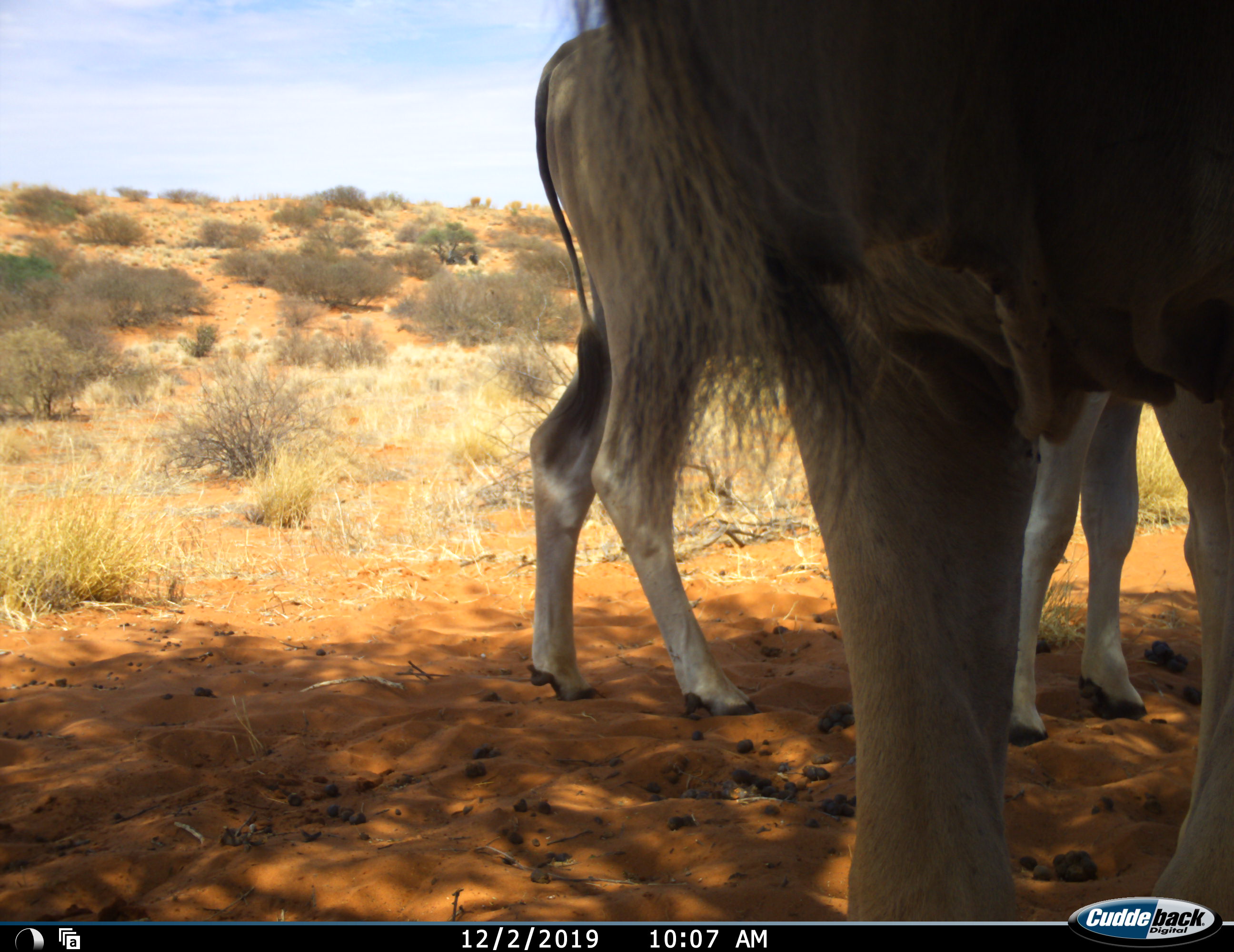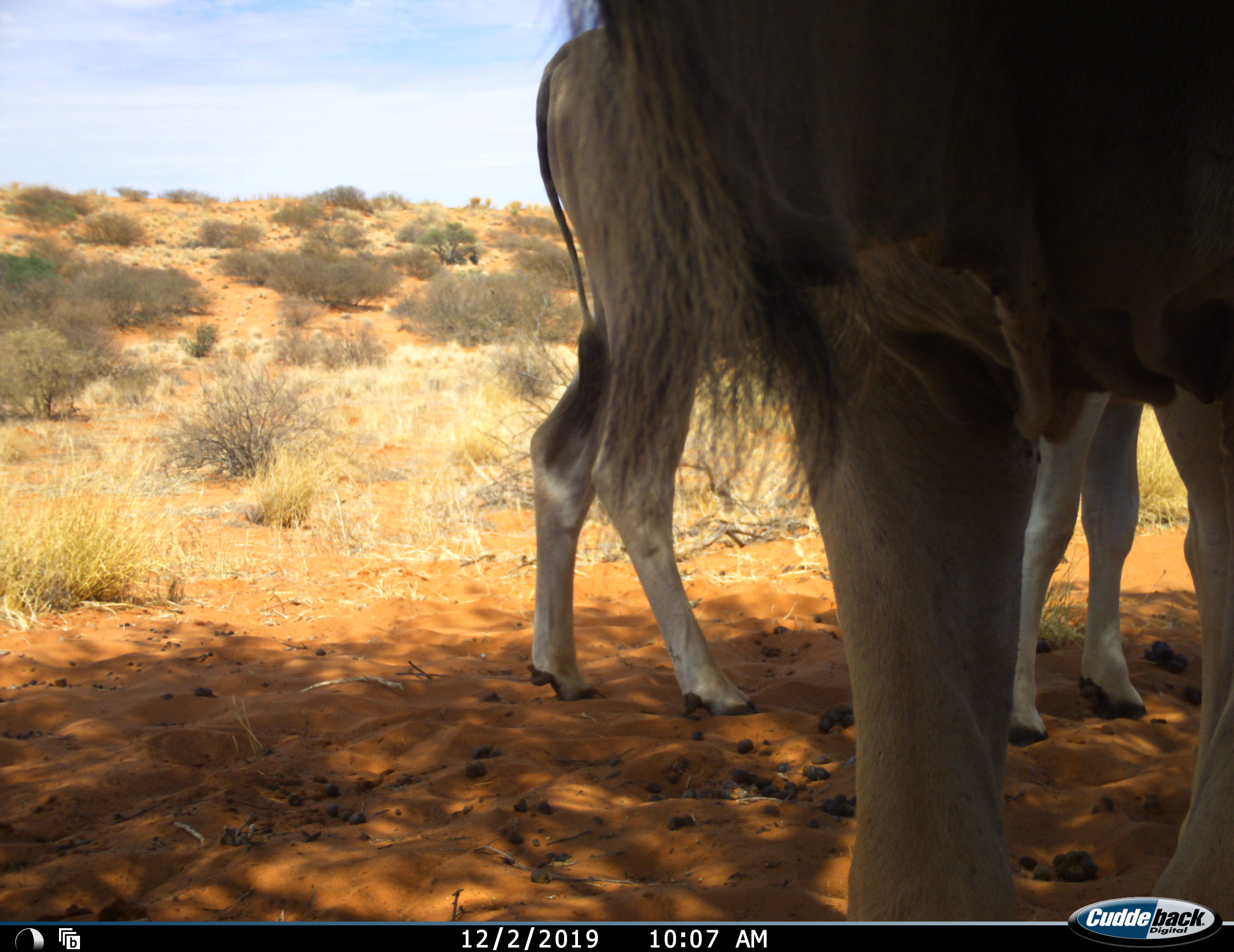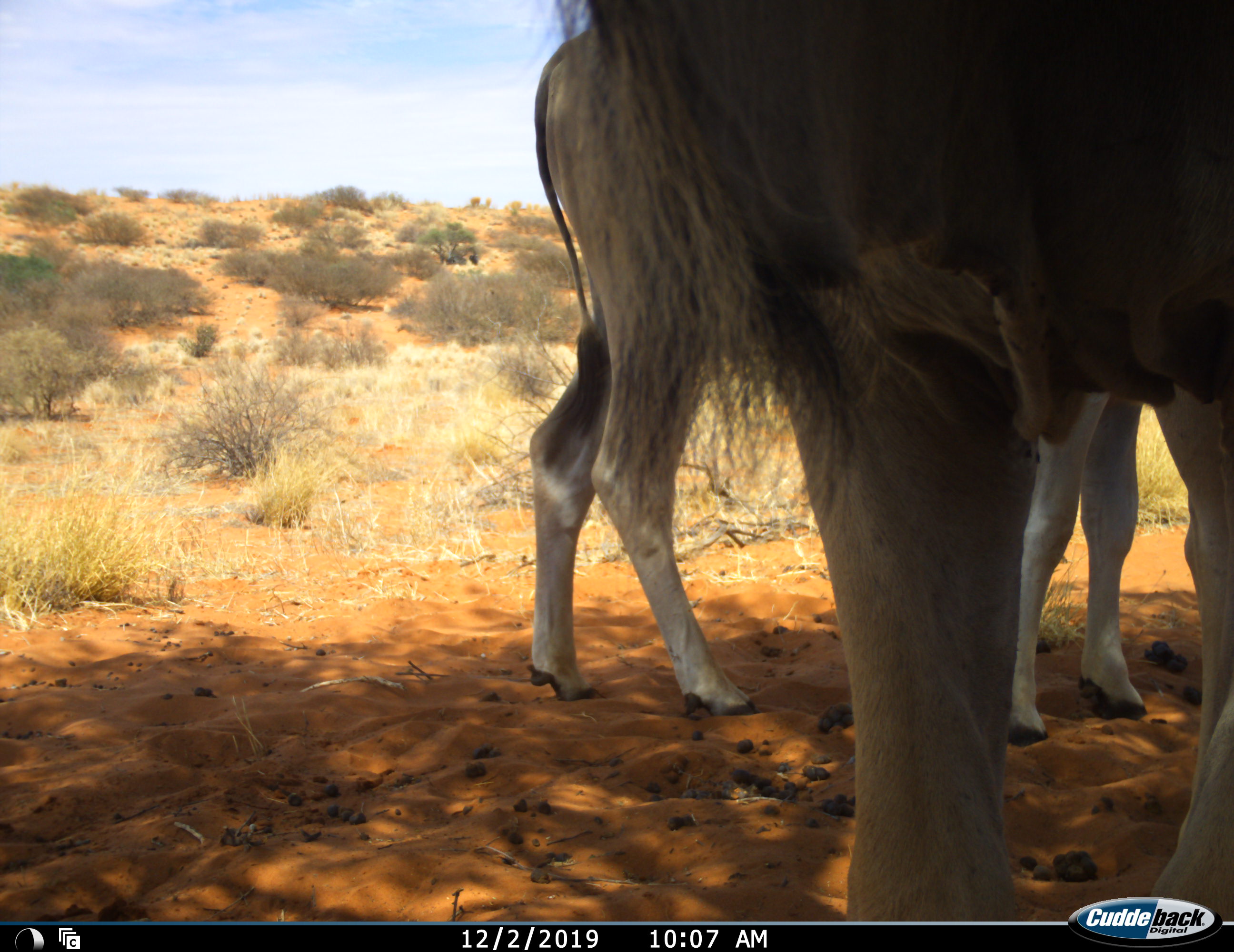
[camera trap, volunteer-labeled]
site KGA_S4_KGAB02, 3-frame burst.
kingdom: Animalia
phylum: Chordata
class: Mammalia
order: Artiodactyla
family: Bovidae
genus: Tragelaphus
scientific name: Tragelaphus oryx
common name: eland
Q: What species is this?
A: Eland (Tragelaphus oryx).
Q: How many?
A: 2.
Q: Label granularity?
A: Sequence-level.